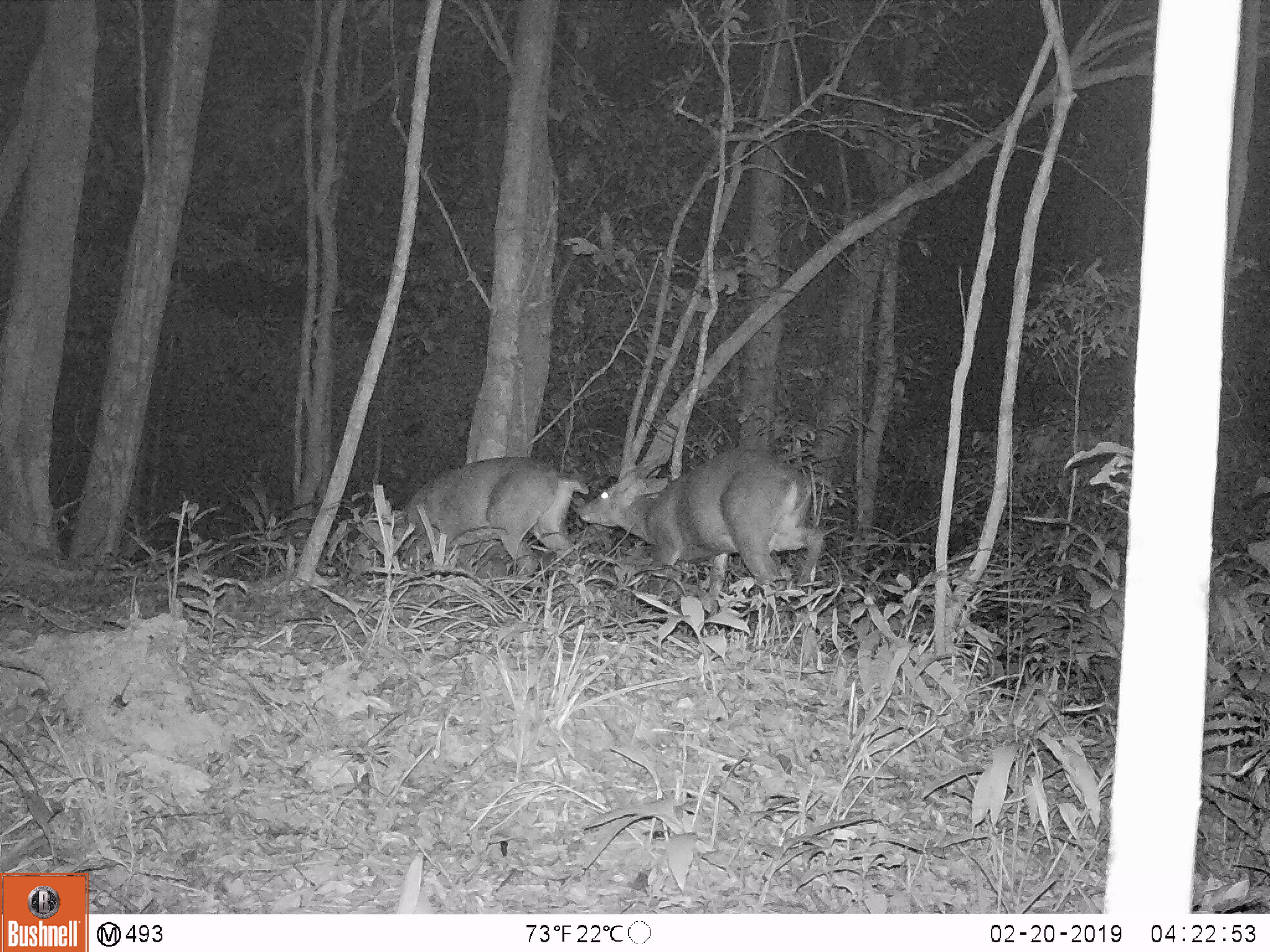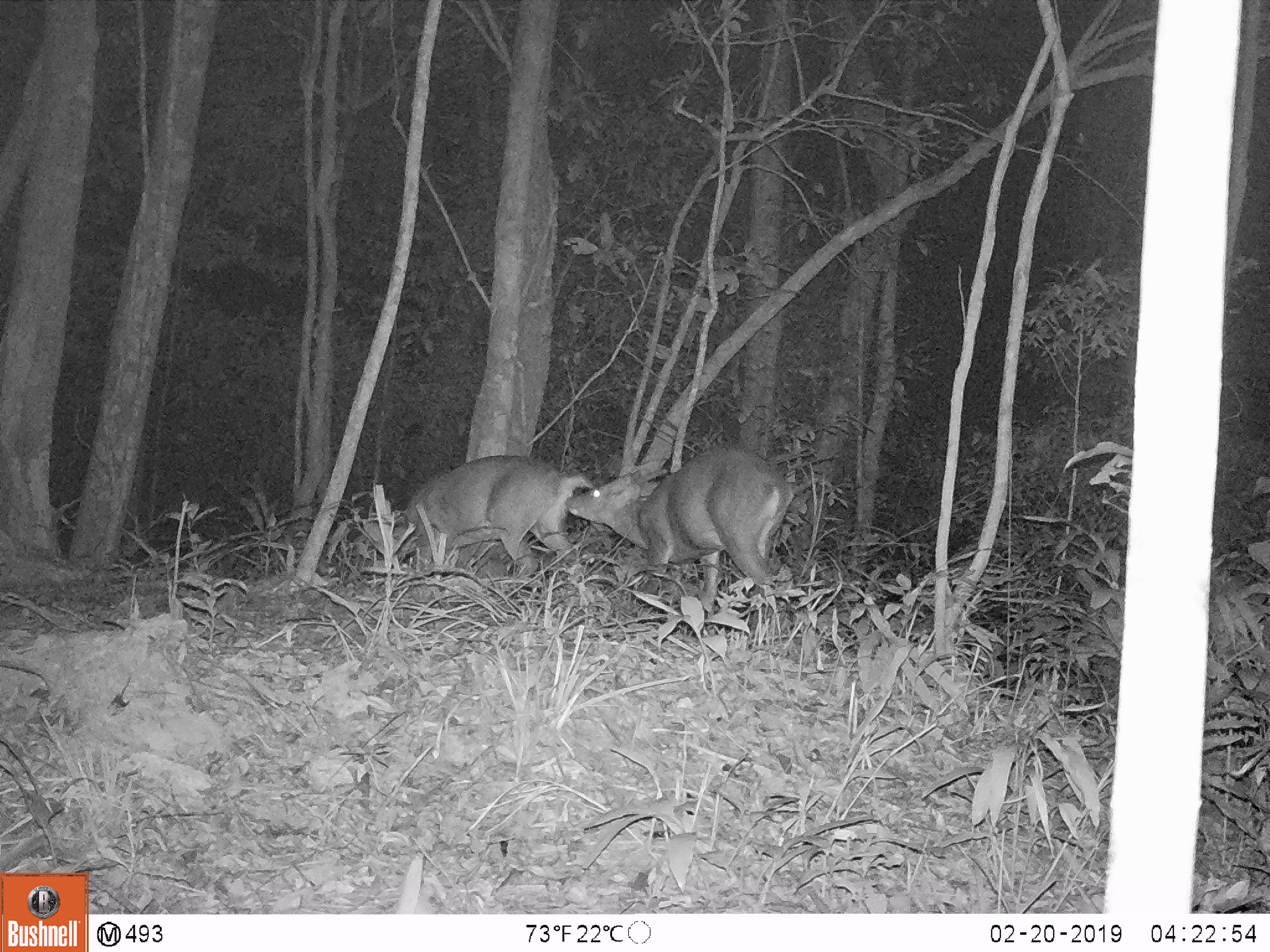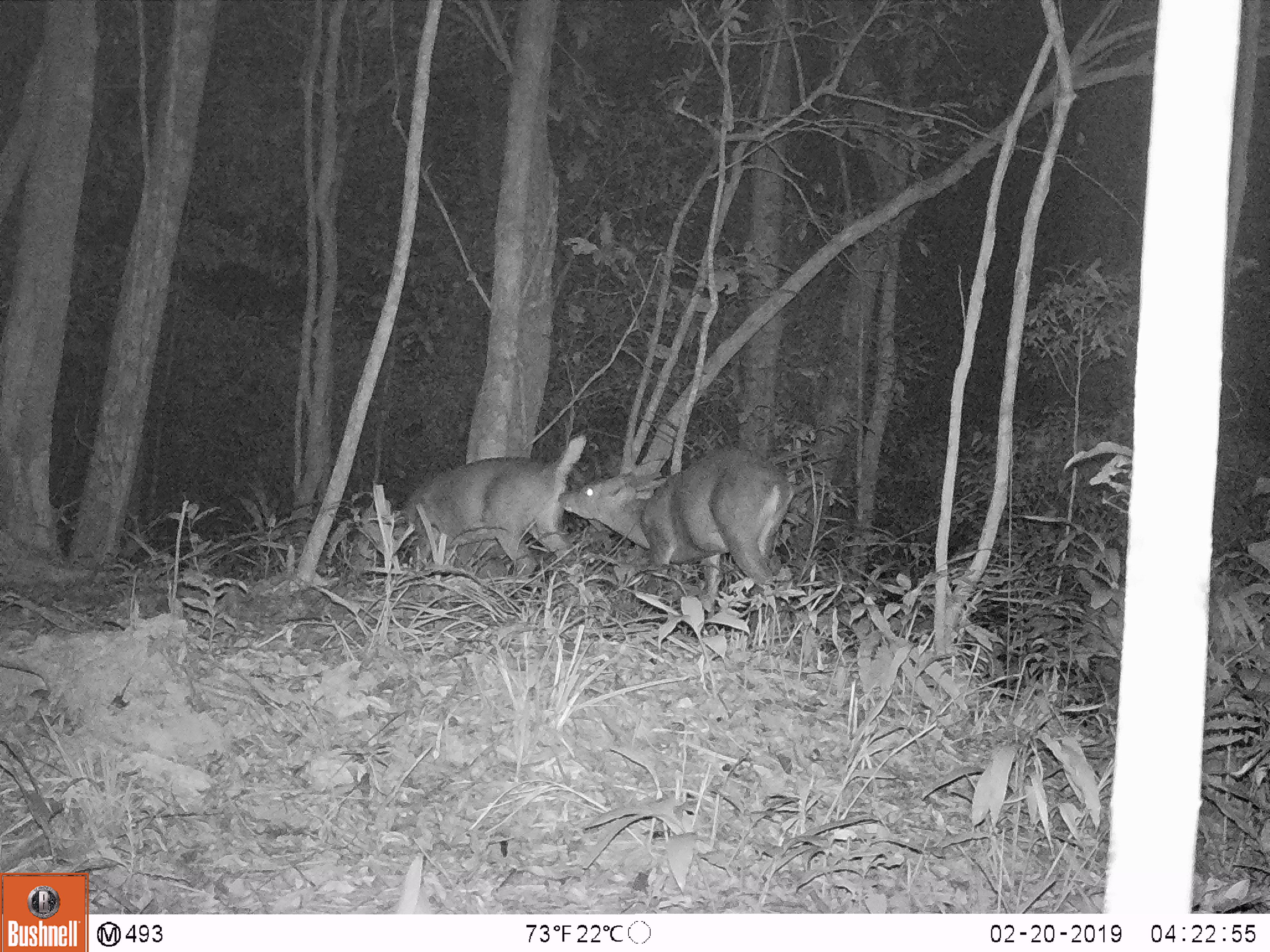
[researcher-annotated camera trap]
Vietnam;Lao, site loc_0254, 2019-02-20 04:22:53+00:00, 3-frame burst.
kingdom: Animalia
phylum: Chordata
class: Mammalia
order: Artiodactyla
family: Cervidae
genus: Muntiacus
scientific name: Muntiacus vuquangensis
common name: large-antlered muntjac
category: large antlered muntjac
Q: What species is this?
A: Large antlered muntjac (large-antlered muntjac) (Muntiacus vuquangensis).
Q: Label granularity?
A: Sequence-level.